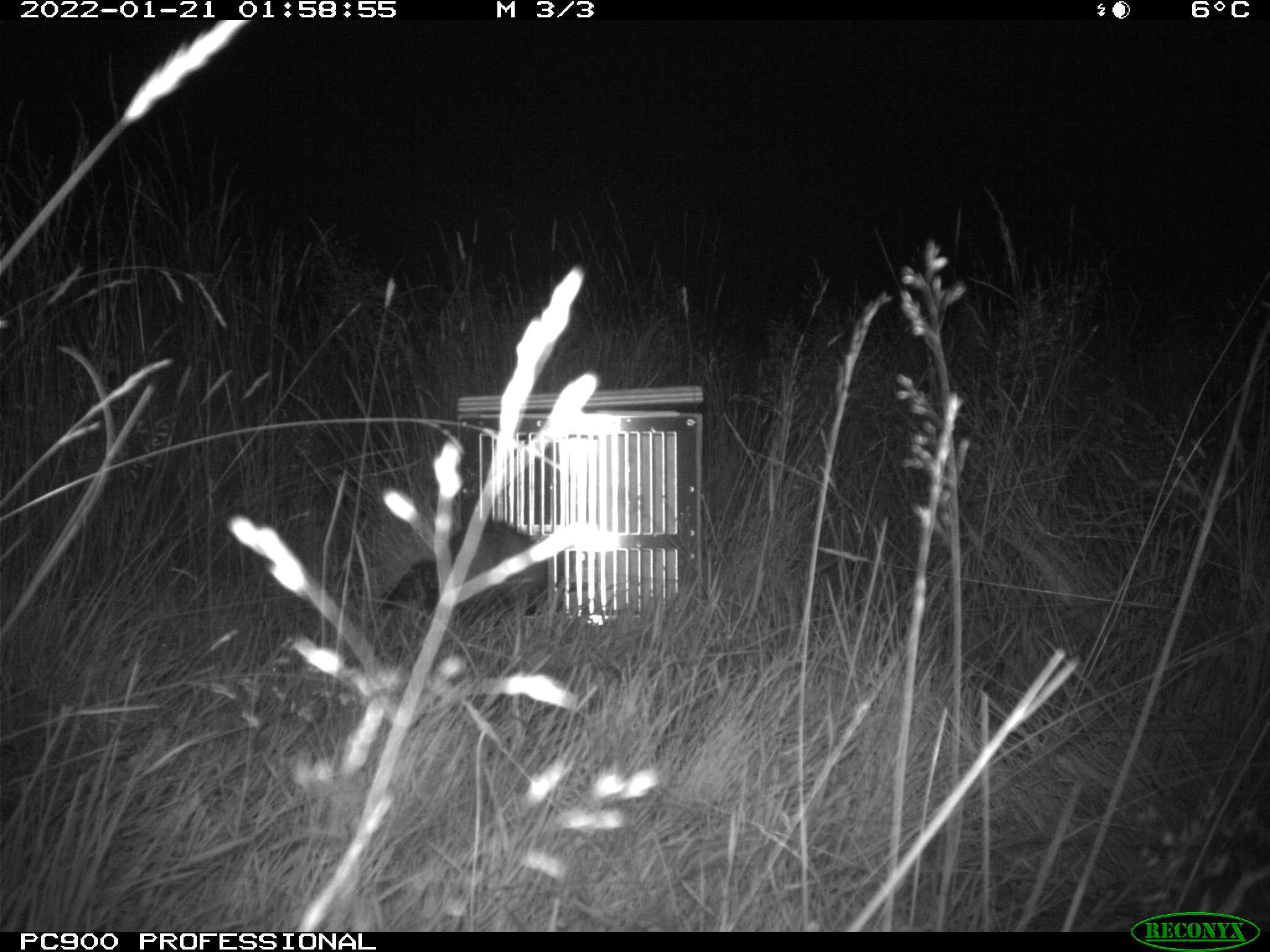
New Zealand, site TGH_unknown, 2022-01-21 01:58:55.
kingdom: Animalia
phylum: Chordata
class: Mammalia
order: Carnivora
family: Mustelidae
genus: Mustela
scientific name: Mustela furo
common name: ferret